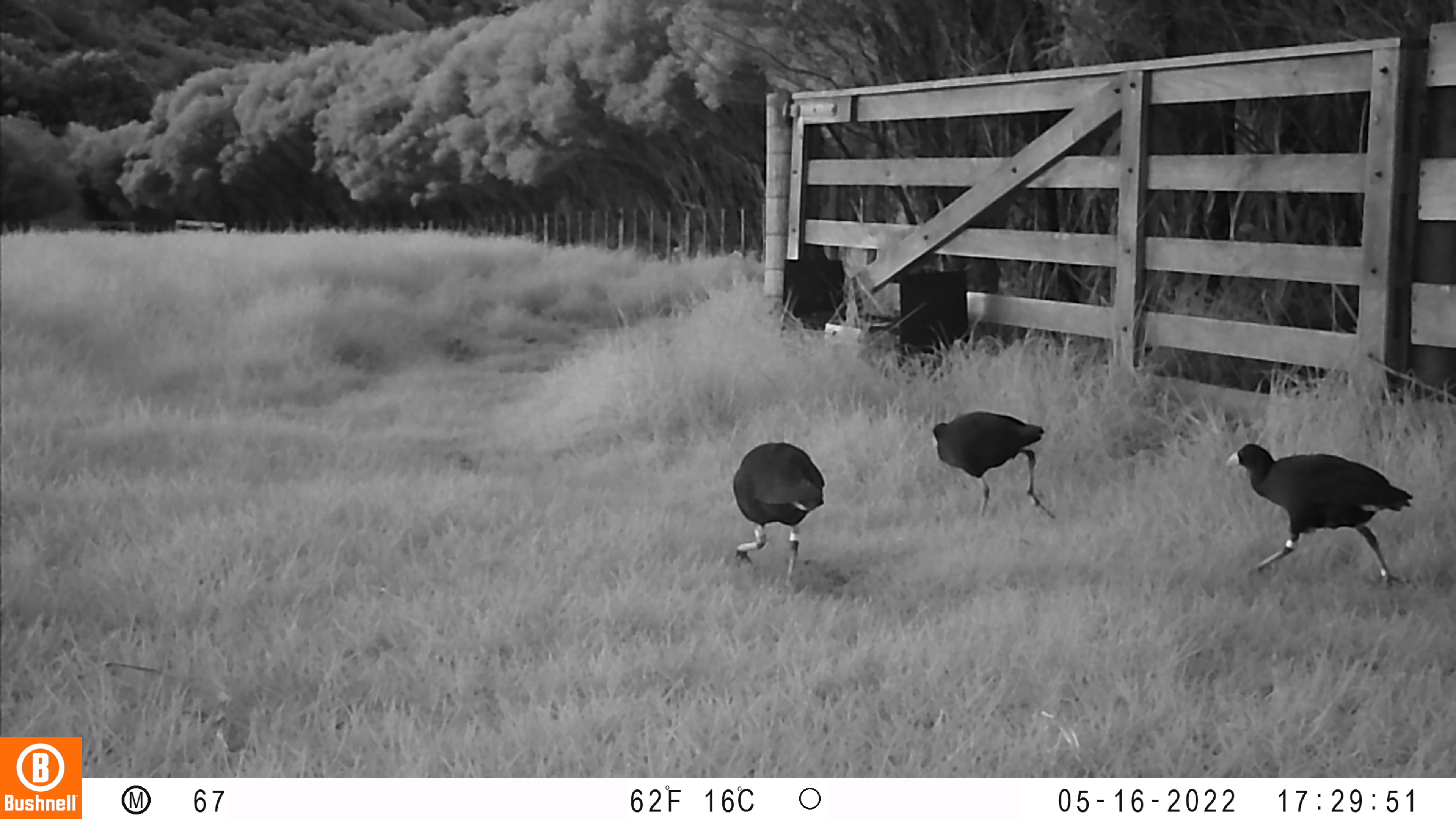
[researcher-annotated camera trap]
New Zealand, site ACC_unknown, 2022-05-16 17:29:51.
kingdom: Animalia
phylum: Chordata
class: Aves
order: Gruiformes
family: Rallidae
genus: Porphyrio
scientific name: Porphyrio melanotus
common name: australasian swamphen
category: pukeko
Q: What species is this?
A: Pukeko (australasian swamphen) (Porphyrio melanotus).